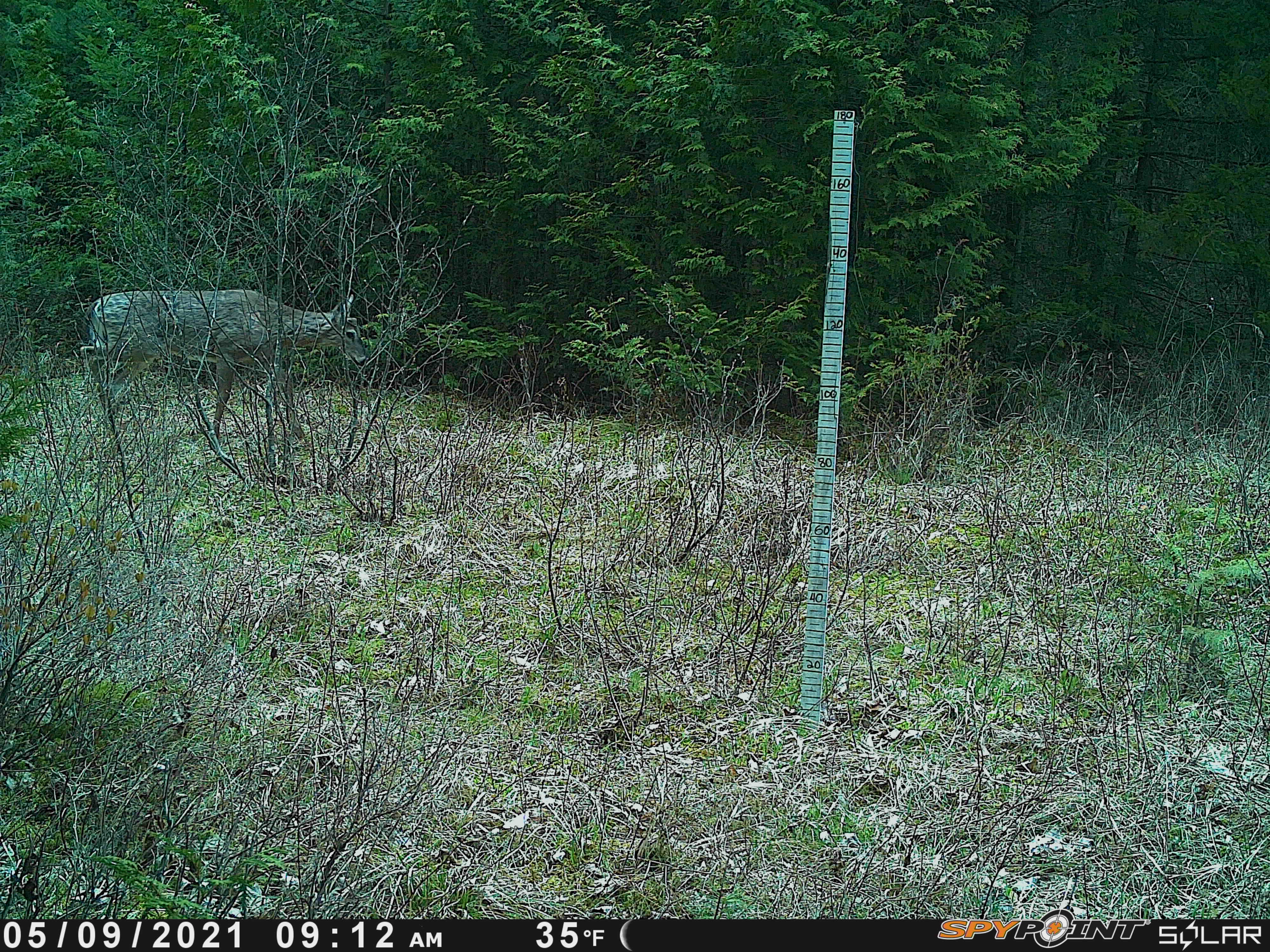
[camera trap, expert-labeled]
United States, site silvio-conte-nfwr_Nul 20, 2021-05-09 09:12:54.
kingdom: Animalia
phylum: Chordata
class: Mammalia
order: Artiodactyla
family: Cervidae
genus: Odocoileus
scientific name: Odocoileus virginianus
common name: white-tailed deer